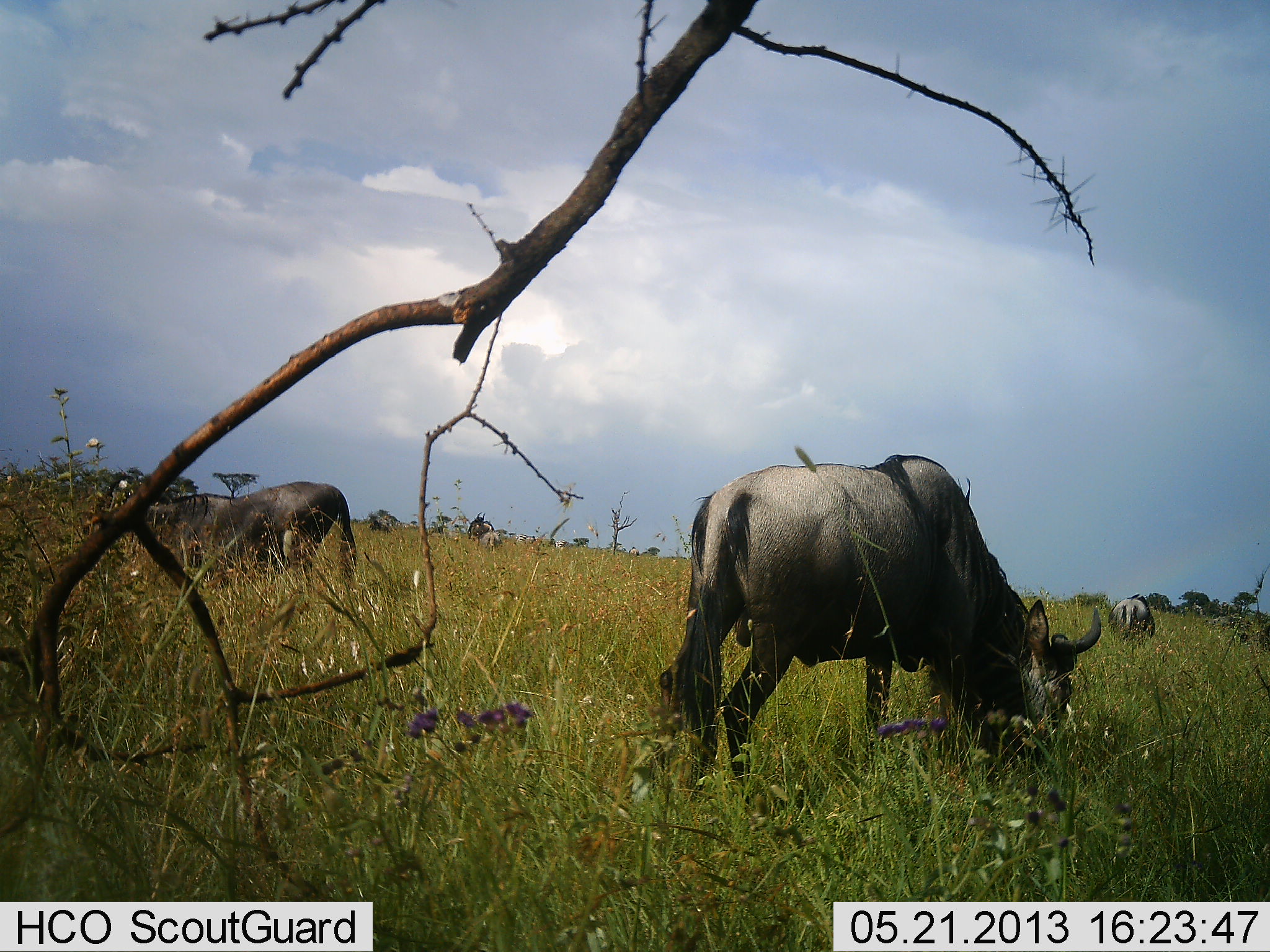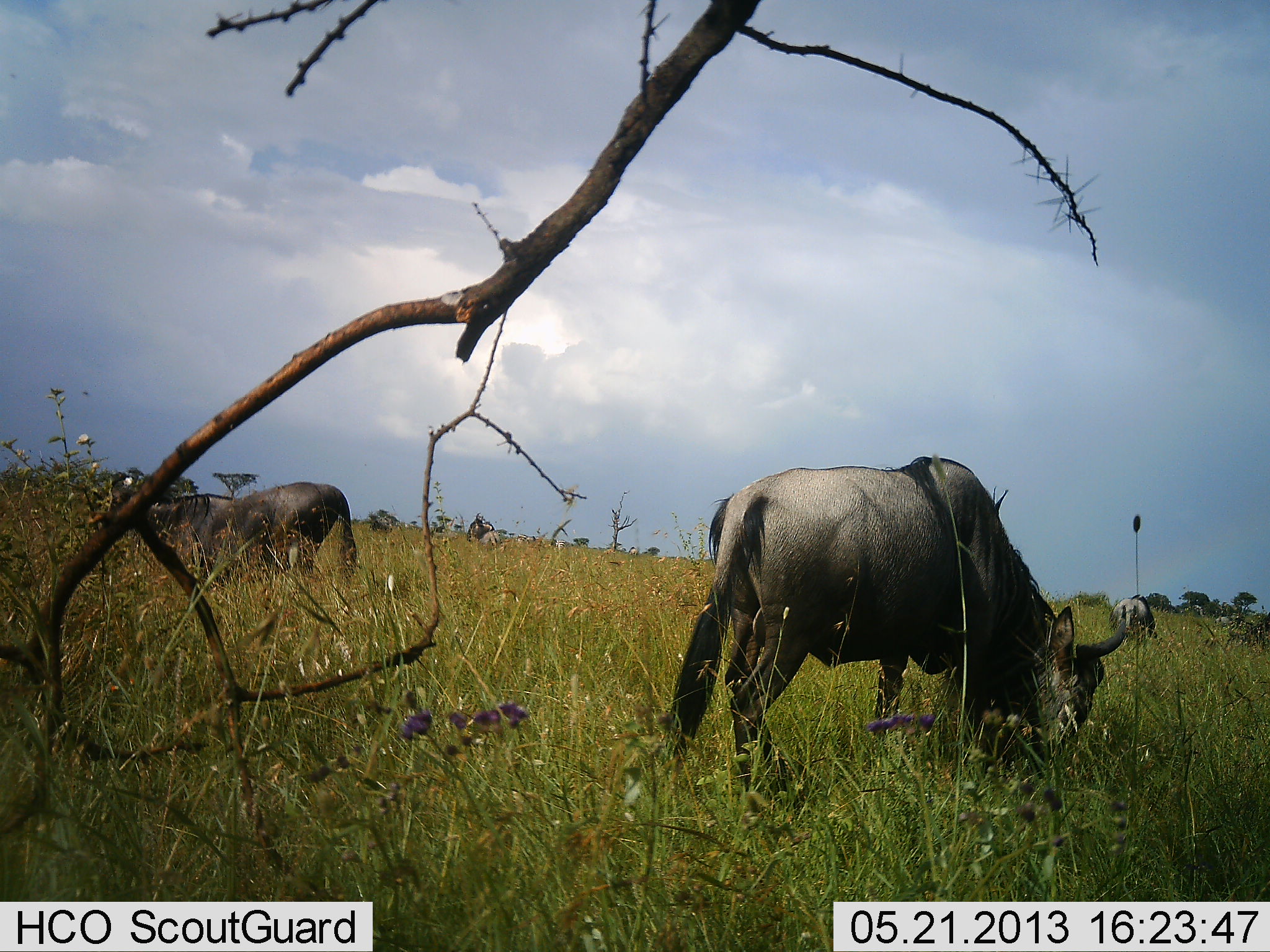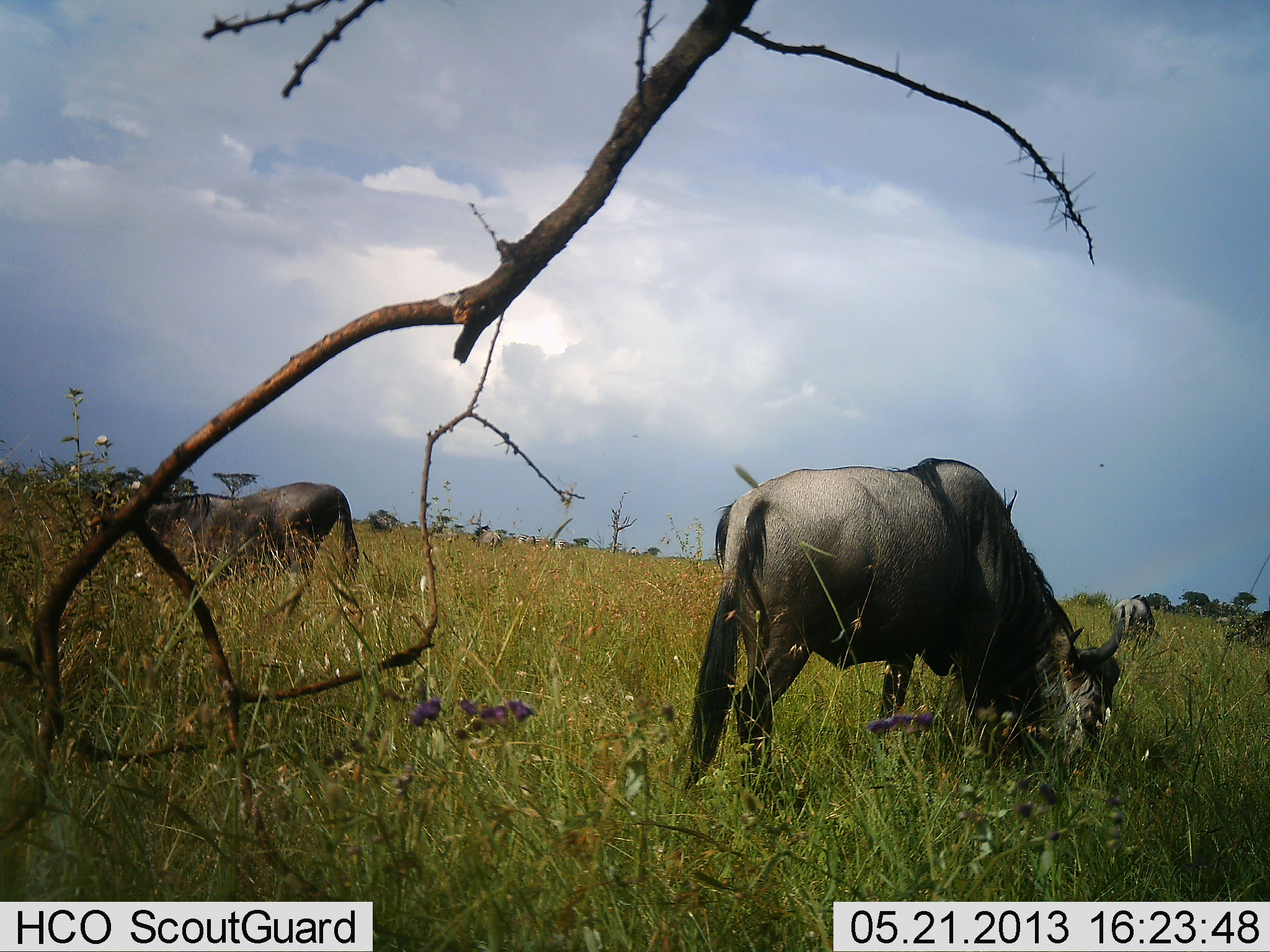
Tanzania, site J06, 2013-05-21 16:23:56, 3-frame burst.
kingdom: Animalia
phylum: Chordata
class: Mammalia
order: Artiodactyla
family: Bovidae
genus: Connochaetes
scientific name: Connochaetes taurinus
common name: blue wildebeest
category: wildebeest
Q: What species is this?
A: Wildebeest (blue wildebeest) (Connochaetes taurinus).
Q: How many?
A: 5.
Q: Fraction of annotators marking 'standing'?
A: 38%.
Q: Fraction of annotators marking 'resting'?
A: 0%.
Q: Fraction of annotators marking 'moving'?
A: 0%.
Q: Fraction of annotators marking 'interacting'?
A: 0%.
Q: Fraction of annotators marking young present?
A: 0%.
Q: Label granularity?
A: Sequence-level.